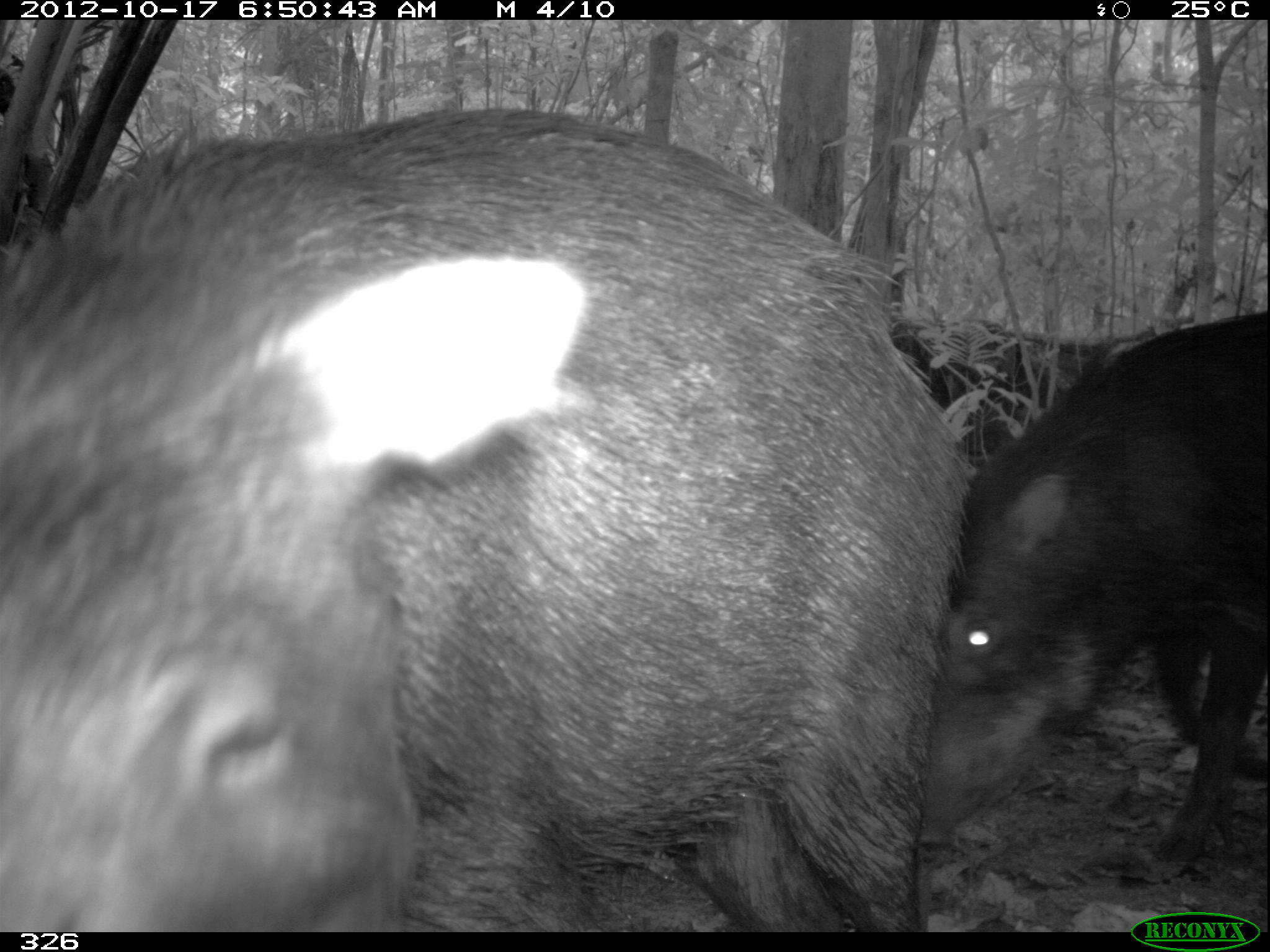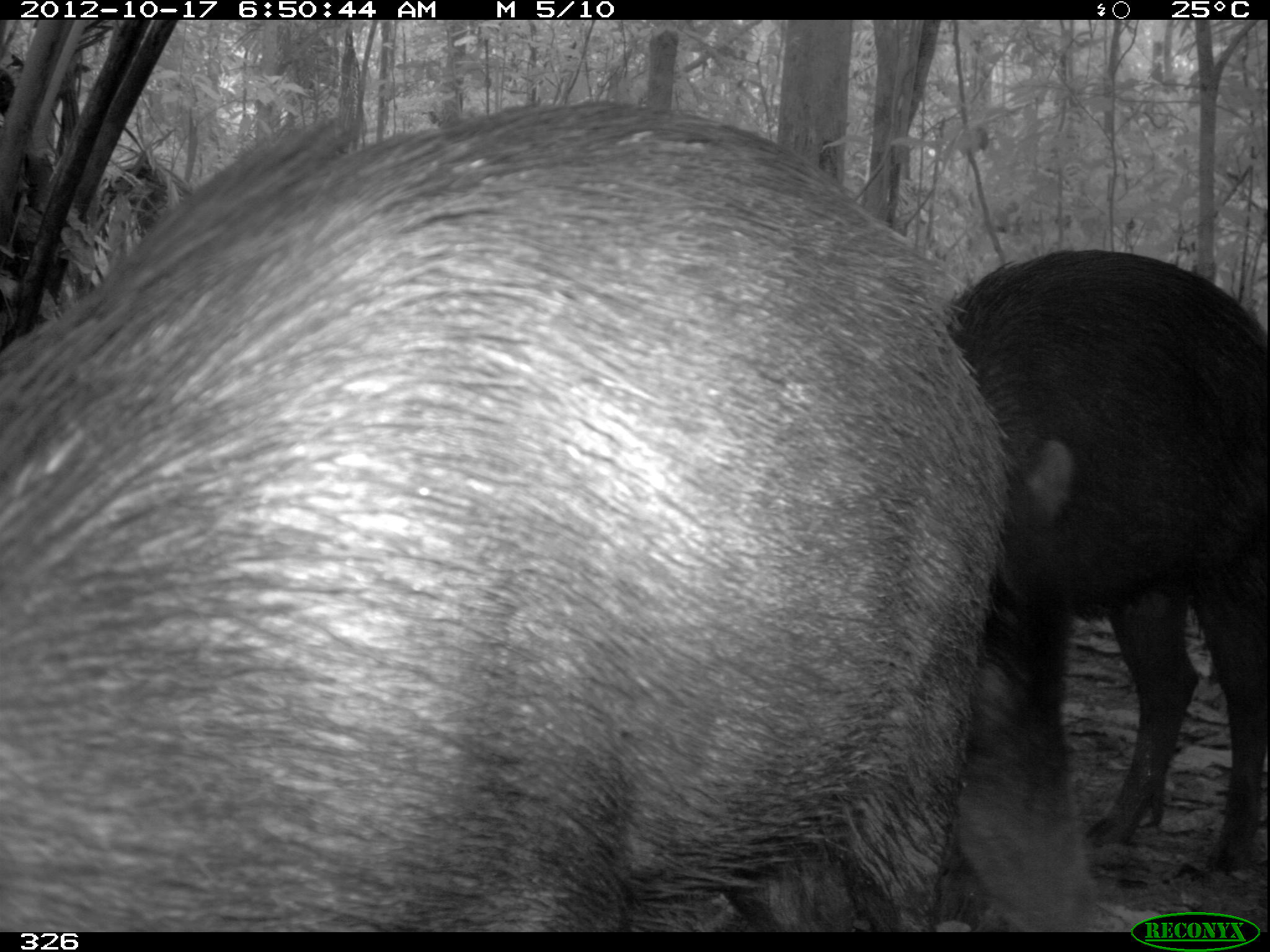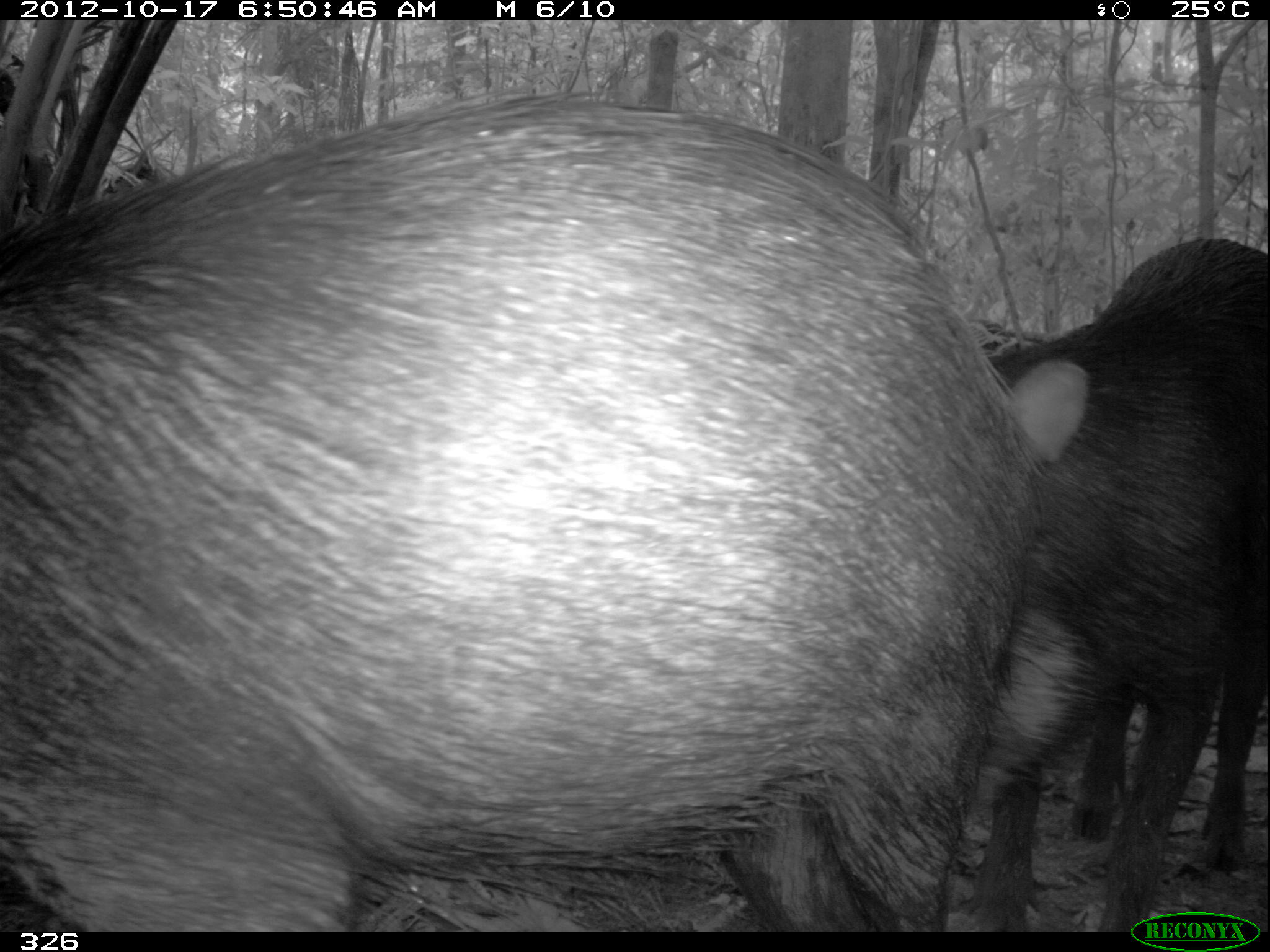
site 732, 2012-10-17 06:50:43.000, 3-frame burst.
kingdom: Animalia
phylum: Chordata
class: Mammalia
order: Artiodactyla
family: Tayassuidae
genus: Tayassu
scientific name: Tayassu pecari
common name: white-lipped peccary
Tayassu pecari (white-lipped peccary).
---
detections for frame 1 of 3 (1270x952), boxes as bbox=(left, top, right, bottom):
tayassu pecari: bbox=(1, 104, 969, 932); bbox=(909, 311, 1270, 892)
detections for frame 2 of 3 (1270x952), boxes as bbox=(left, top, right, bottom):
tayassu pecari: bbox=(1, 100, 1014, 932); bbox=(951, 248, 1270, 880)